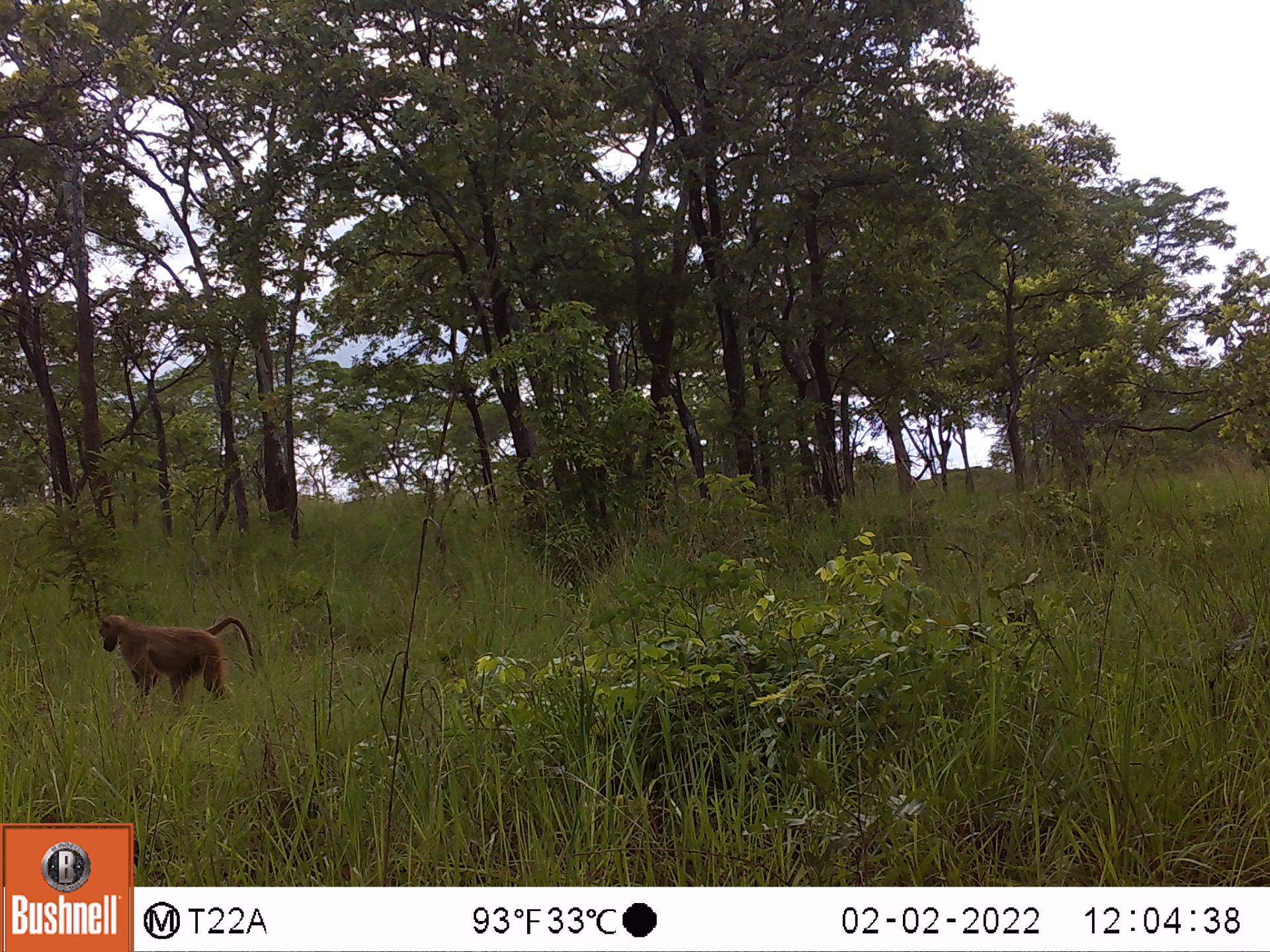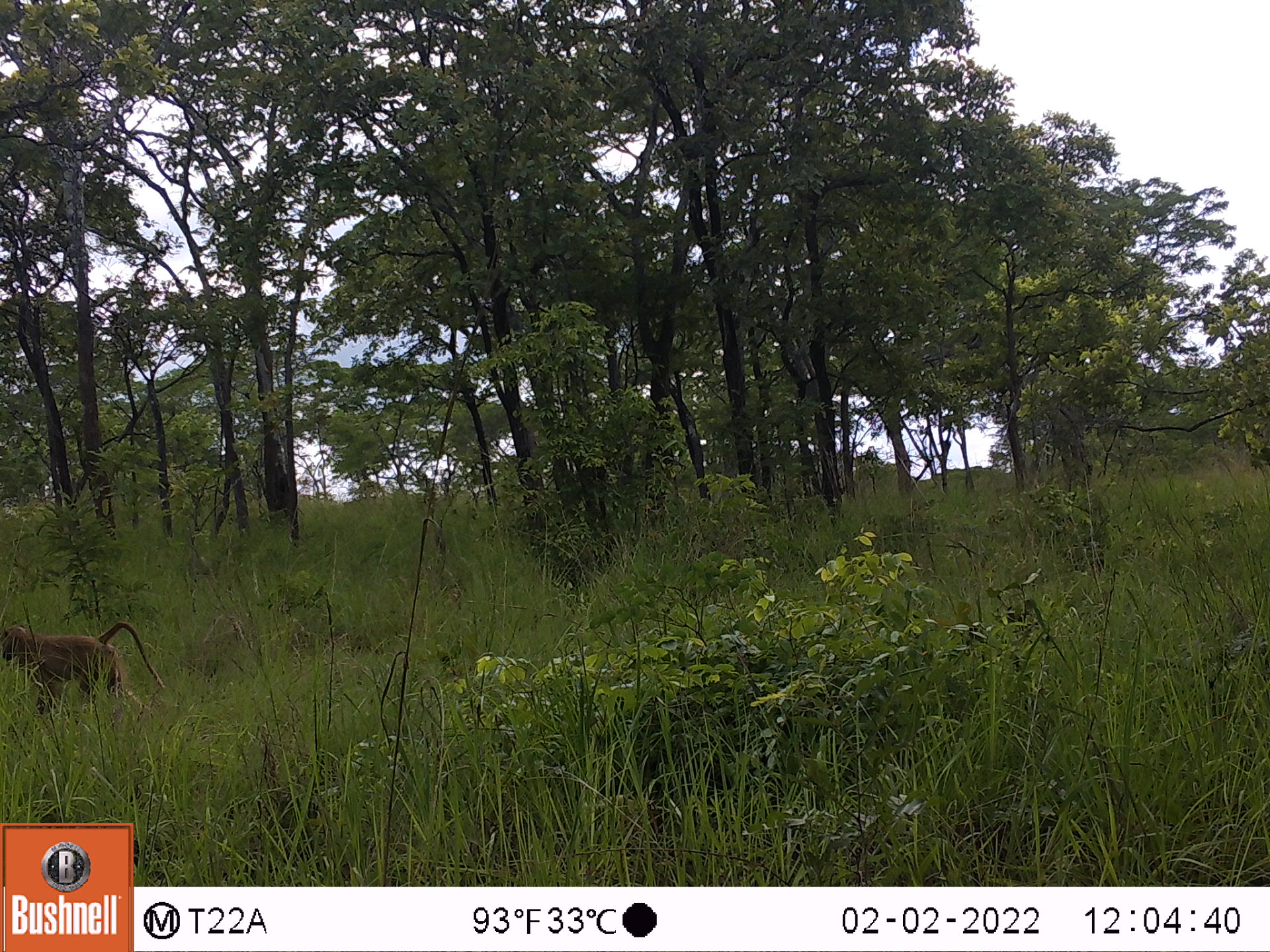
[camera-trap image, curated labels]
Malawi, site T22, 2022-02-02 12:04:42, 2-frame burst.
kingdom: Animalia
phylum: Chordata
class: Mammalia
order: Primates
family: Cercopithecidae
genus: Papio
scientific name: Papio cynocephalus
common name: yellow baboon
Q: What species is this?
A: Yellow baboon (Papio cynocephalus).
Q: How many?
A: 1.